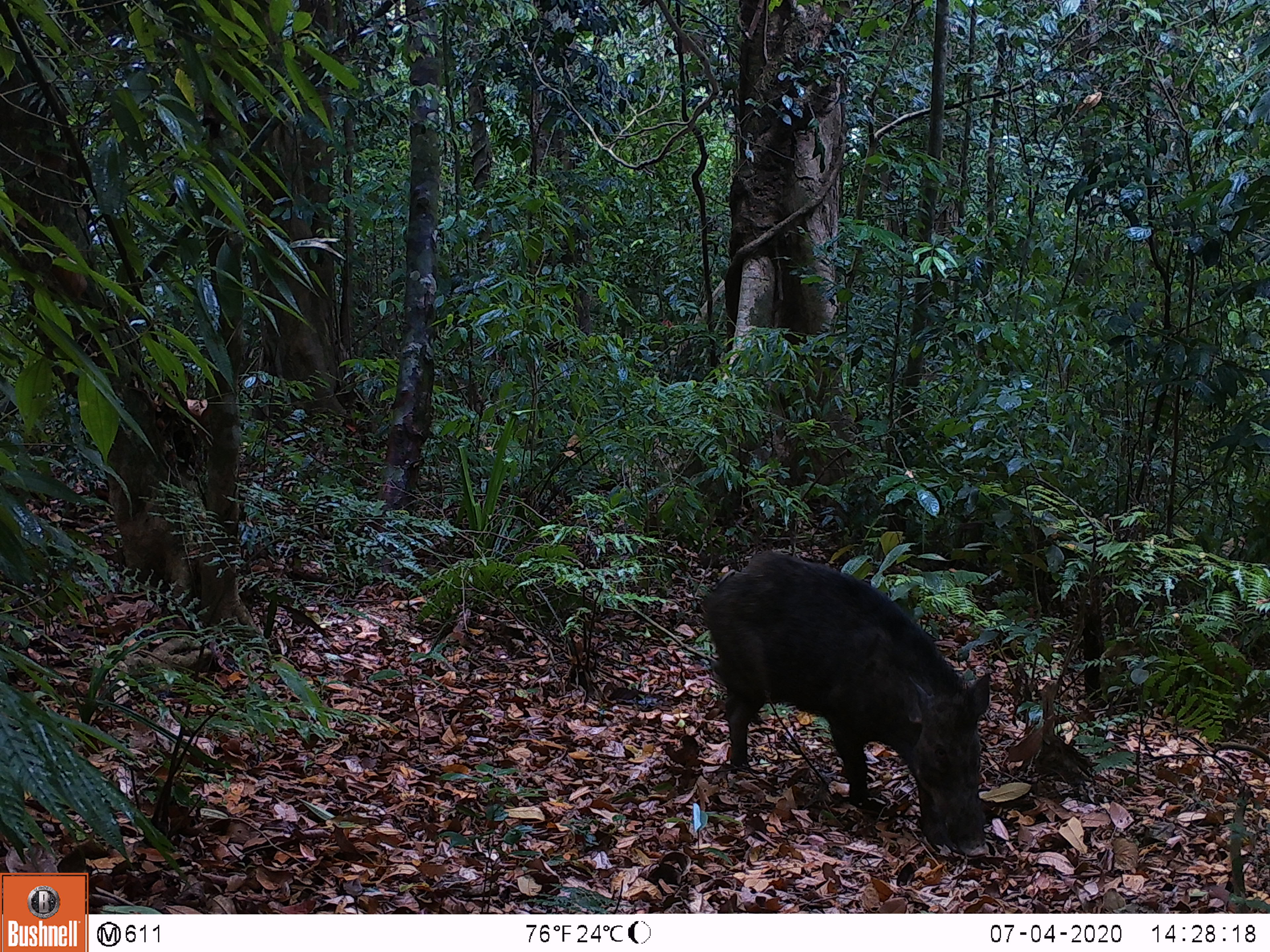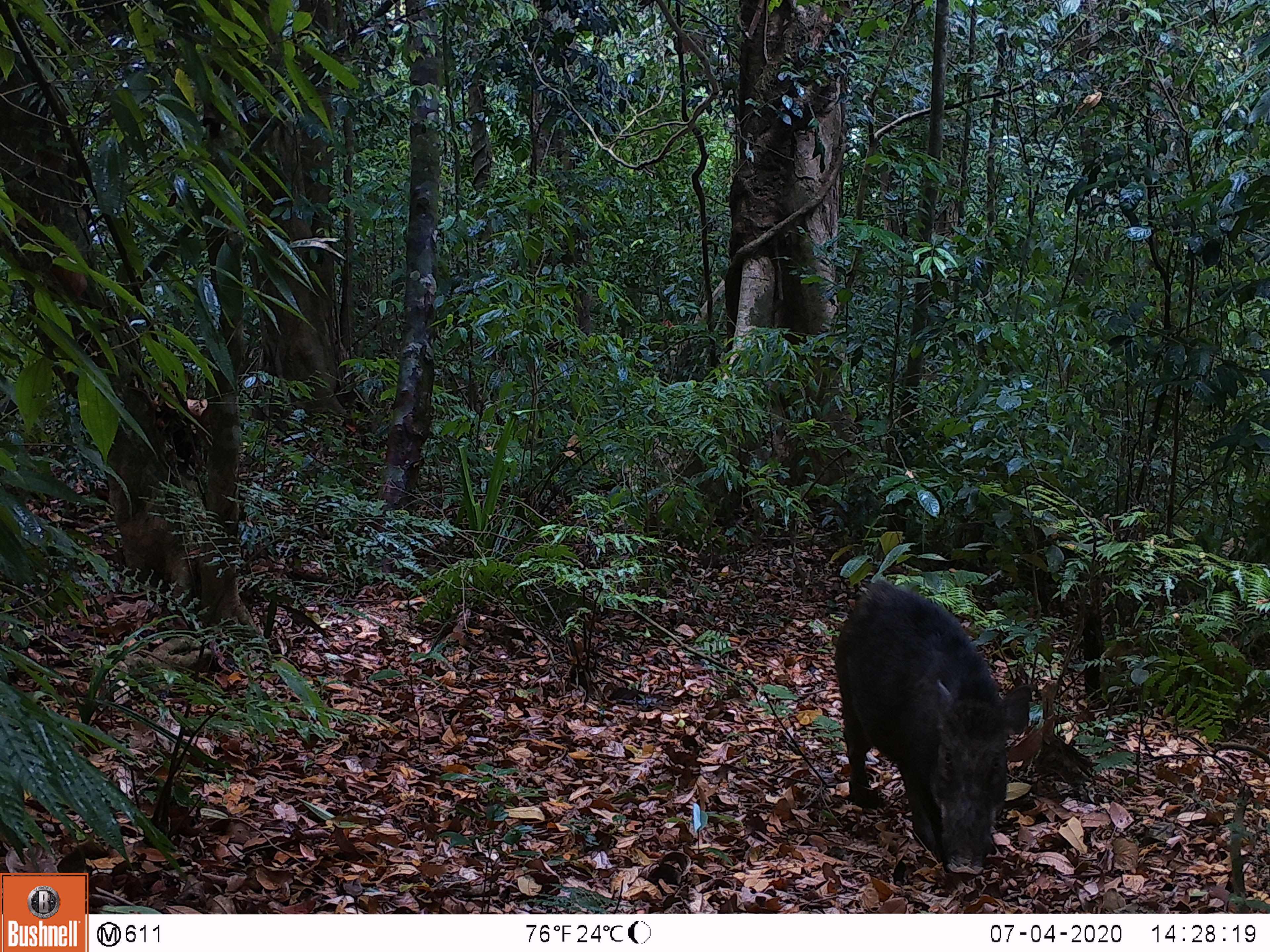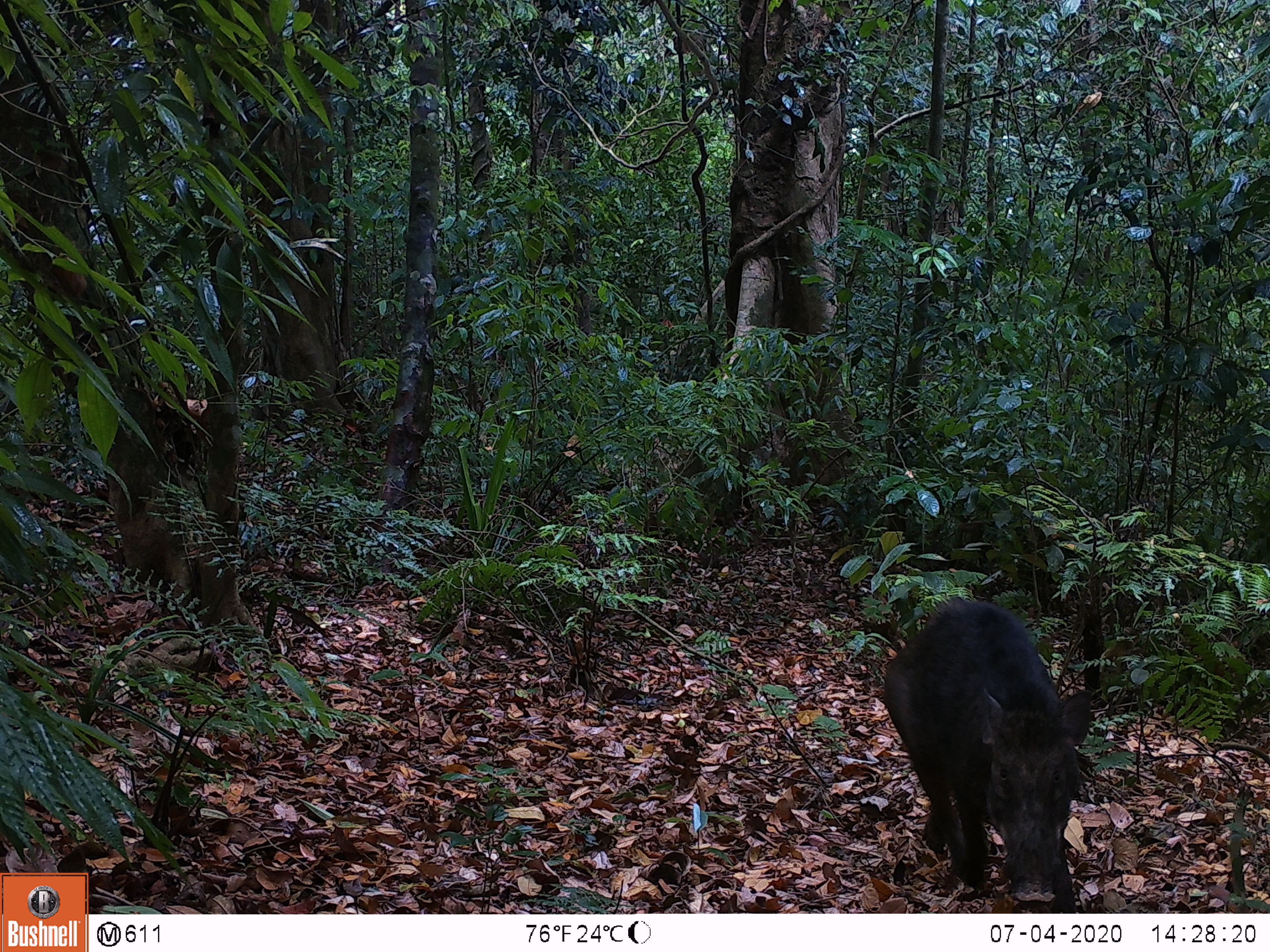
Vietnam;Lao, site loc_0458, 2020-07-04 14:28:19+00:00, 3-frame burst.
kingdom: Animalia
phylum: Chordata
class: Mammalia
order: Artiodactyla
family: Suidae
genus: Sus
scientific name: Sus scrofa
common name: eurasian wild pig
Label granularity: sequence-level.